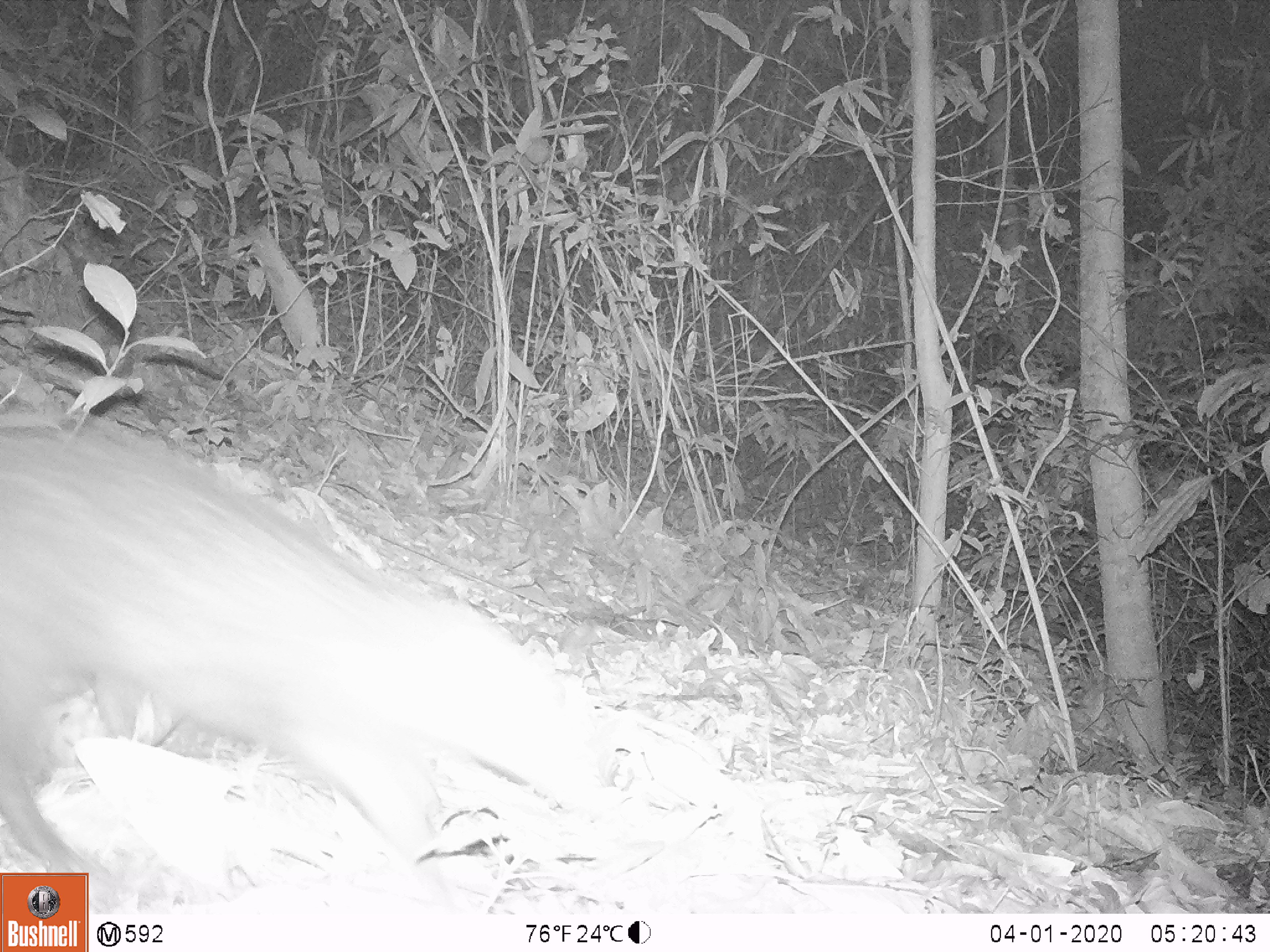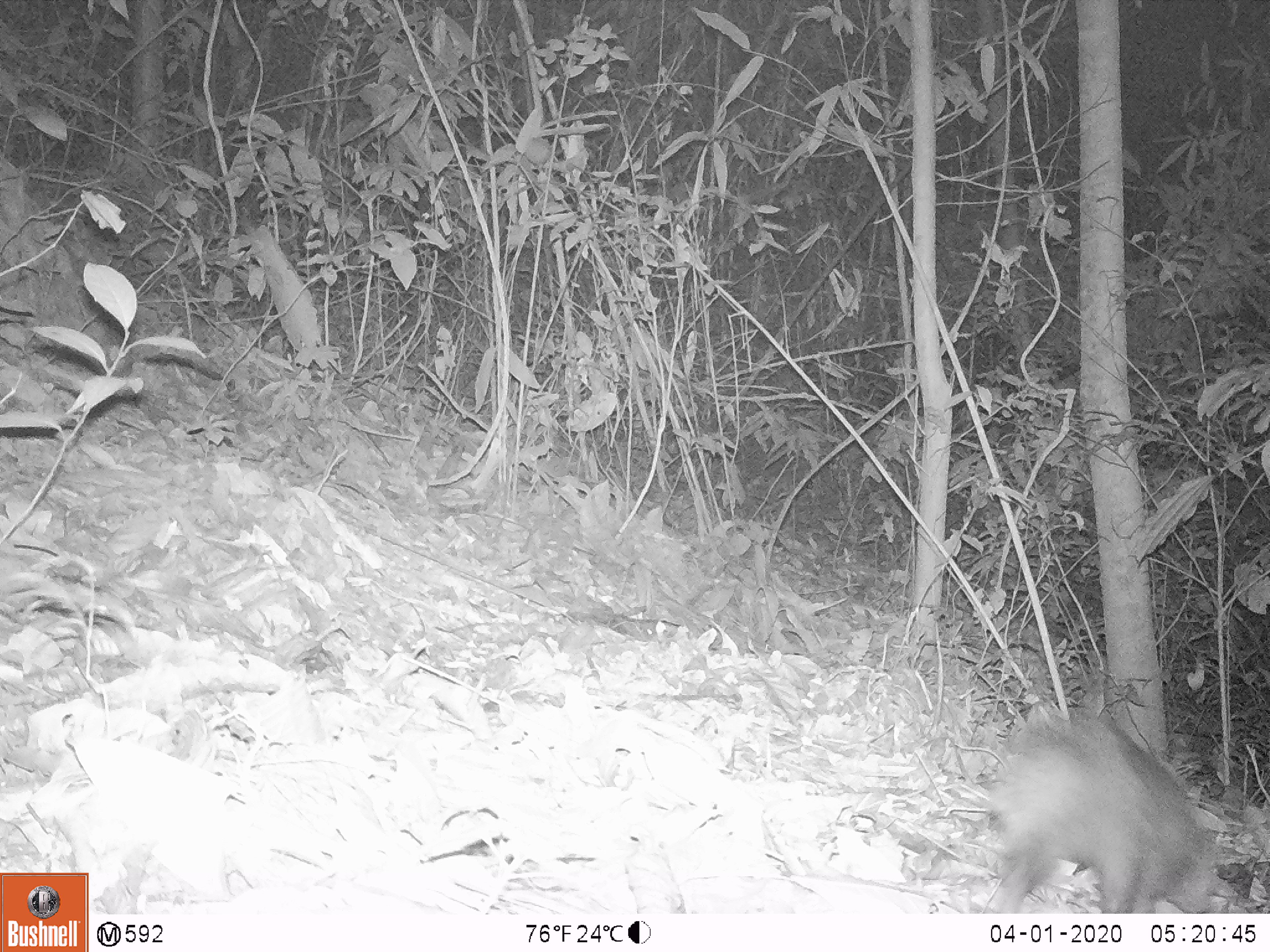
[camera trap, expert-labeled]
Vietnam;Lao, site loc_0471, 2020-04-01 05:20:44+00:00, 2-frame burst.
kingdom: Animalia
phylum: Chordata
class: Mammalia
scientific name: Mammalia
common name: mammal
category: unidentified small mammal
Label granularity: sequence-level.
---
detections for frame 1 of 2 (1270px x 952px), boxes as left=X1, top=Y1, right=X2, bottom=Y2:
unidentified small mammal: left=0, top=409, right=614, bottom=913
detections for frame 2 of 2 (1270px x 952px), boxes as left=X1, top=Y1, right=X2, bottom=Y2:
unidentified small mammal: left=981, top=708, right=1239, bottom=913